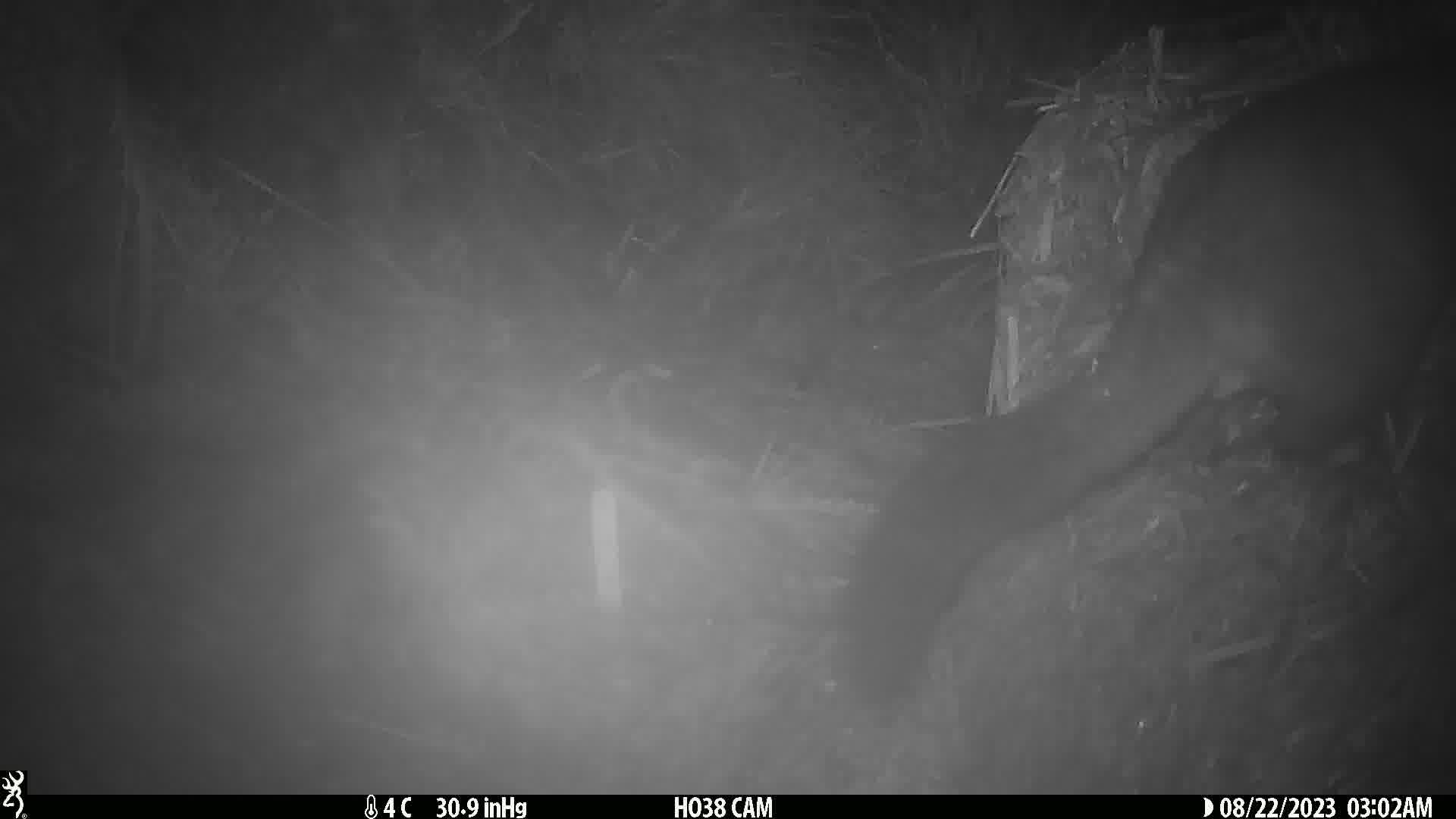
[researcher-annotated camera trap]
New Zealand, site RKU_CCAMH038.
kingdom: Animalia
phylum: Chordata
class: Mammalia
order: Diprotodontia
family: Phalangeridae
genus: Trichosurus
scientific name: Trichosurus vulpecula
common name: common brushtail possum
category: possum